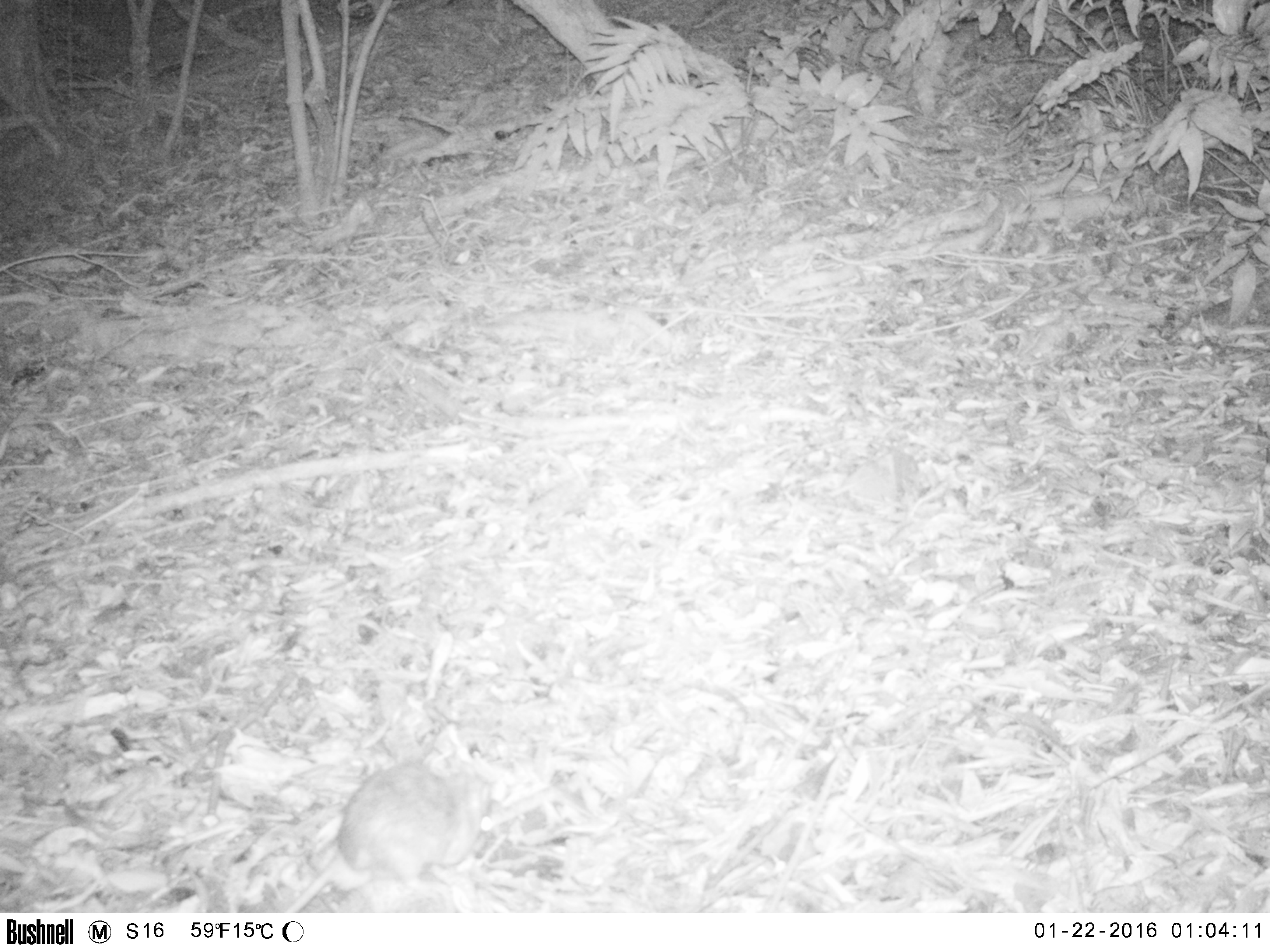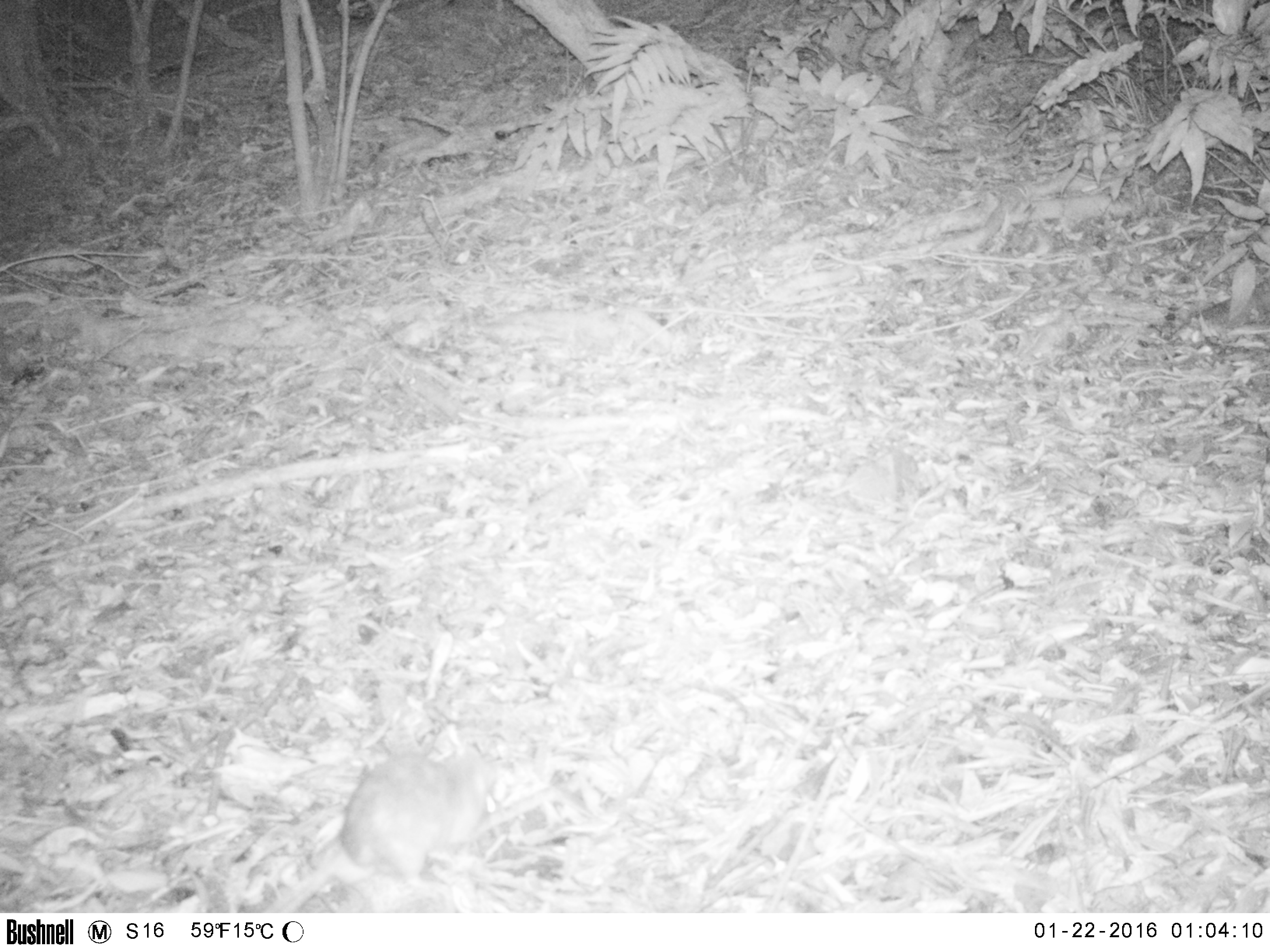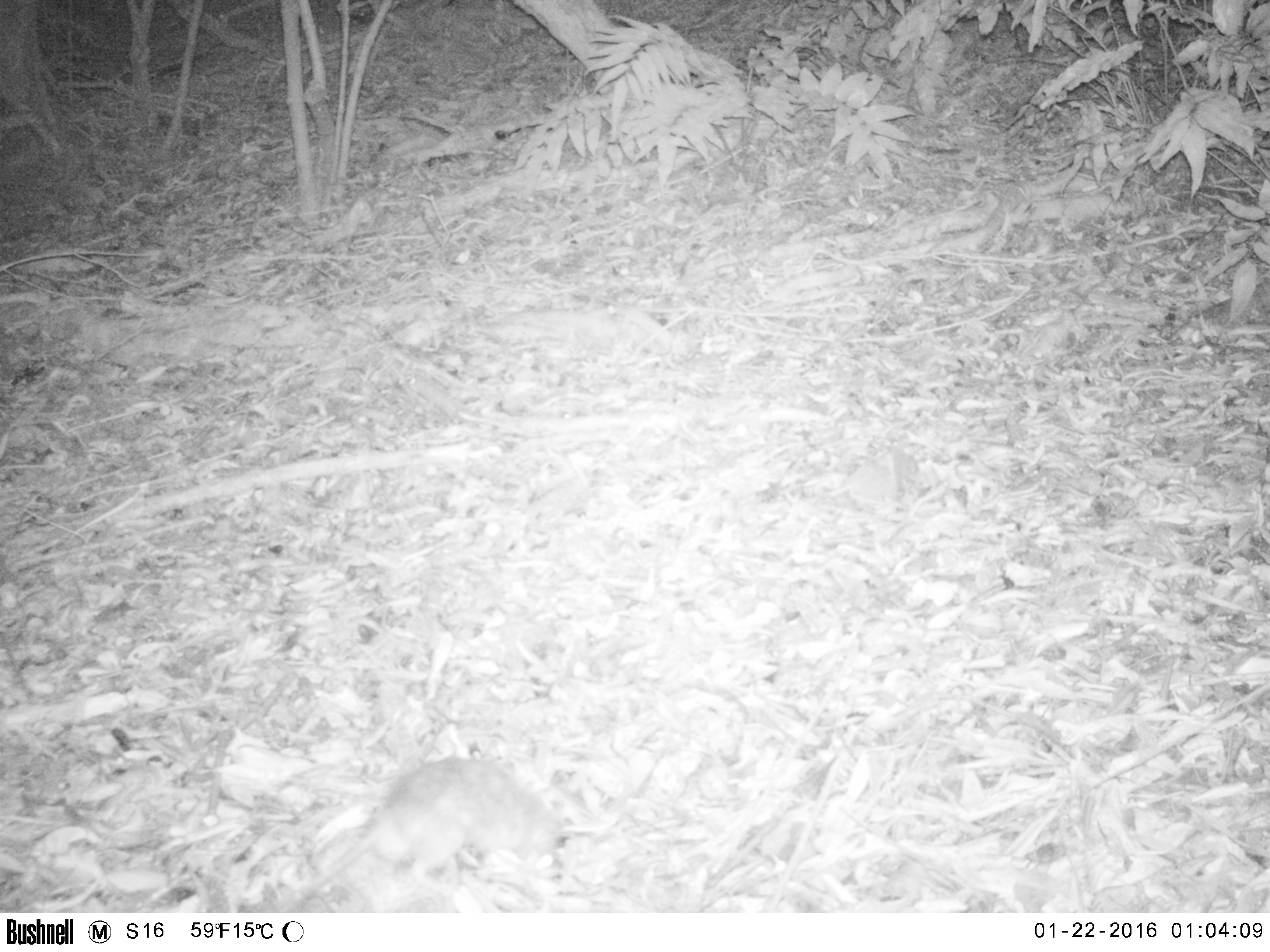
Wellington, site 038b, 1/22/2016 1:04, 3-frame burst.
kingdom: Animalia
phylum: Chordata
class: Mammalia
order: Rodentia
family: Muridae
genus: Rattus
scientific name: Rattus rattus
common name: ship rat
Ship rat (Rattus rattus).